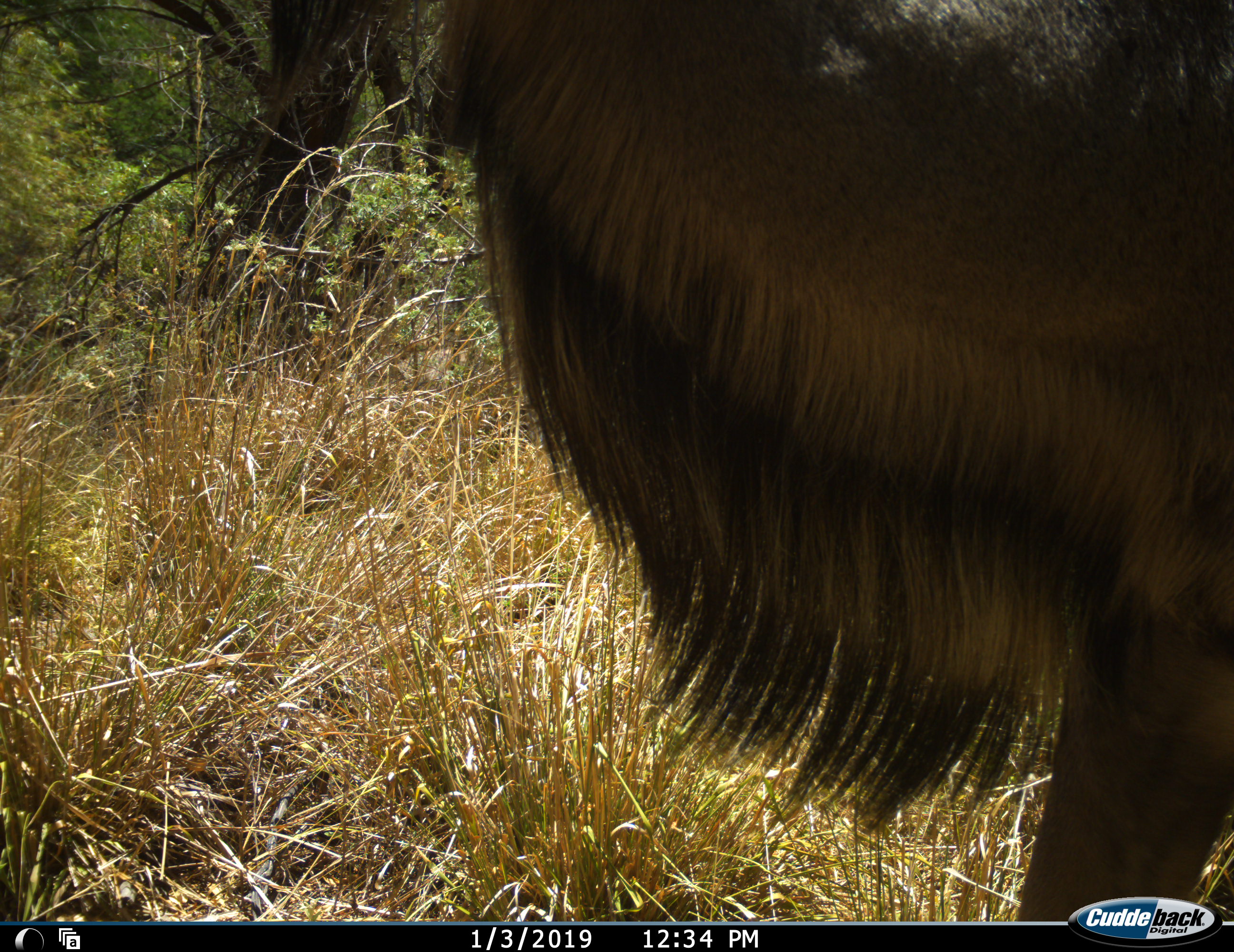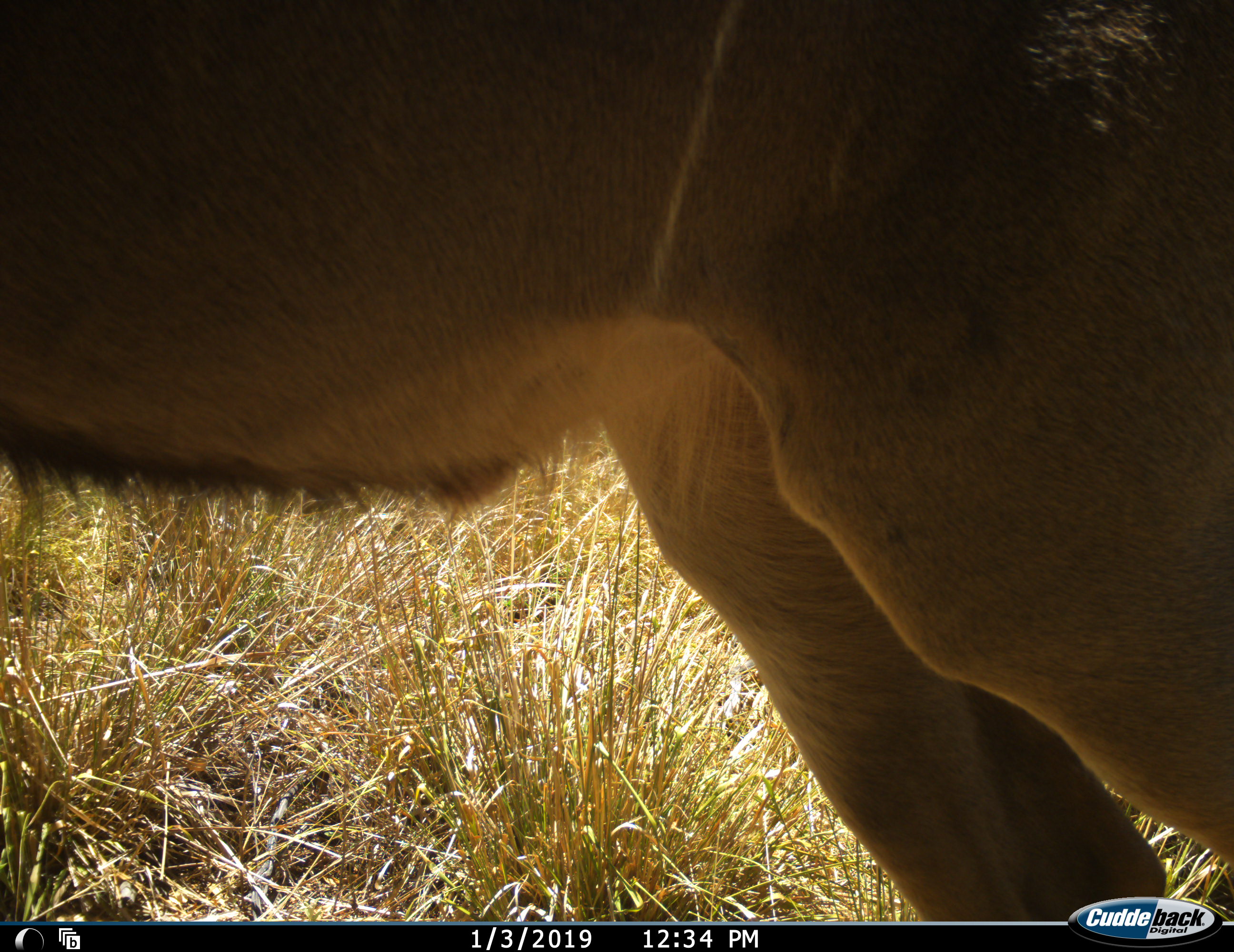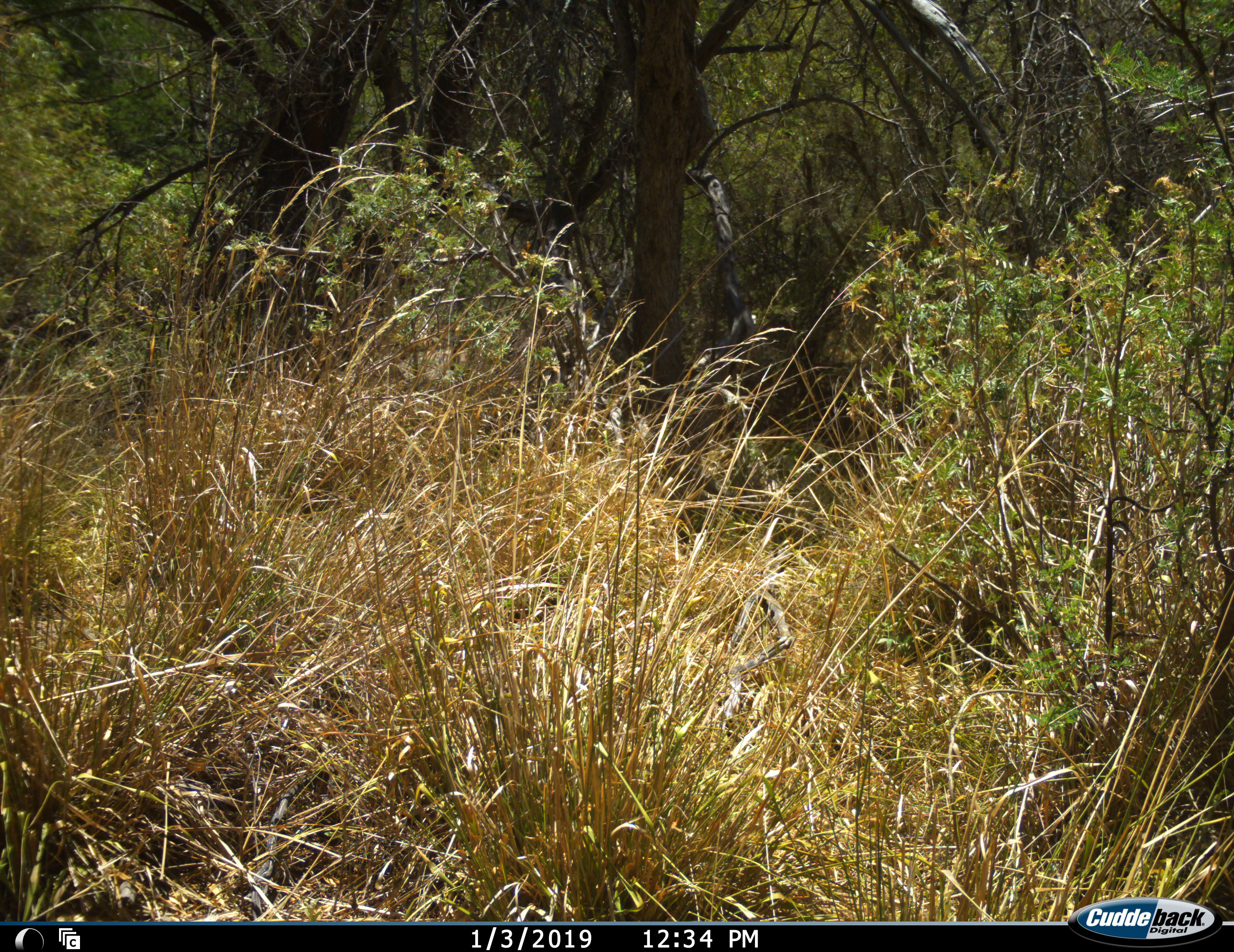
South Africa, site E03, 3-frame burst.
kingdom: Animalia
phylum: Chordata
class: Mammalia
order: Artiodactyla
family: Bovidae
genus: Tragelaphus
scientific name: Tragelaphus strepsiceros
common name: greater kudu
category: kudu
Kudu (greater kudu) (Tragelaphus strepsiceros), count 1. Behavior (volunteer vote fractions): standing 14%, resting 0%, moving 86%, interacting 0%. Young present (vote fraction): 0%. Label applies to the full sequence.